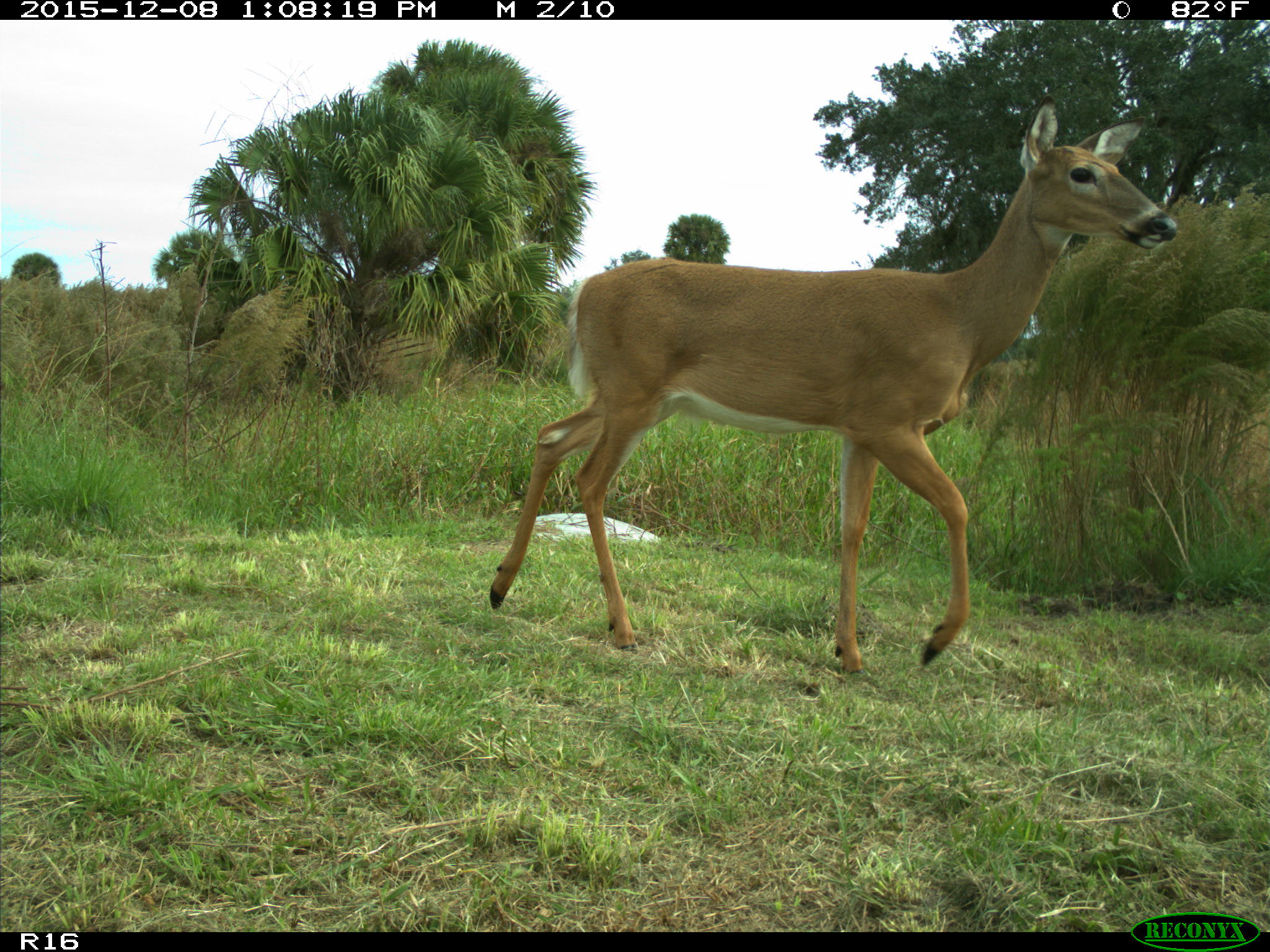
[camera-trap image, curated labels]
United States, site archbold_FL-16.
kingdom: Animalia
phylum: Chordata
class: Mammalia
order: Artiodactyla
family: Cervidae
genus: Odocoileus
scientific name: Odocoileus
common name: deer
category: unidentified deer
Unidentified deer (deer) (Odocoileus).